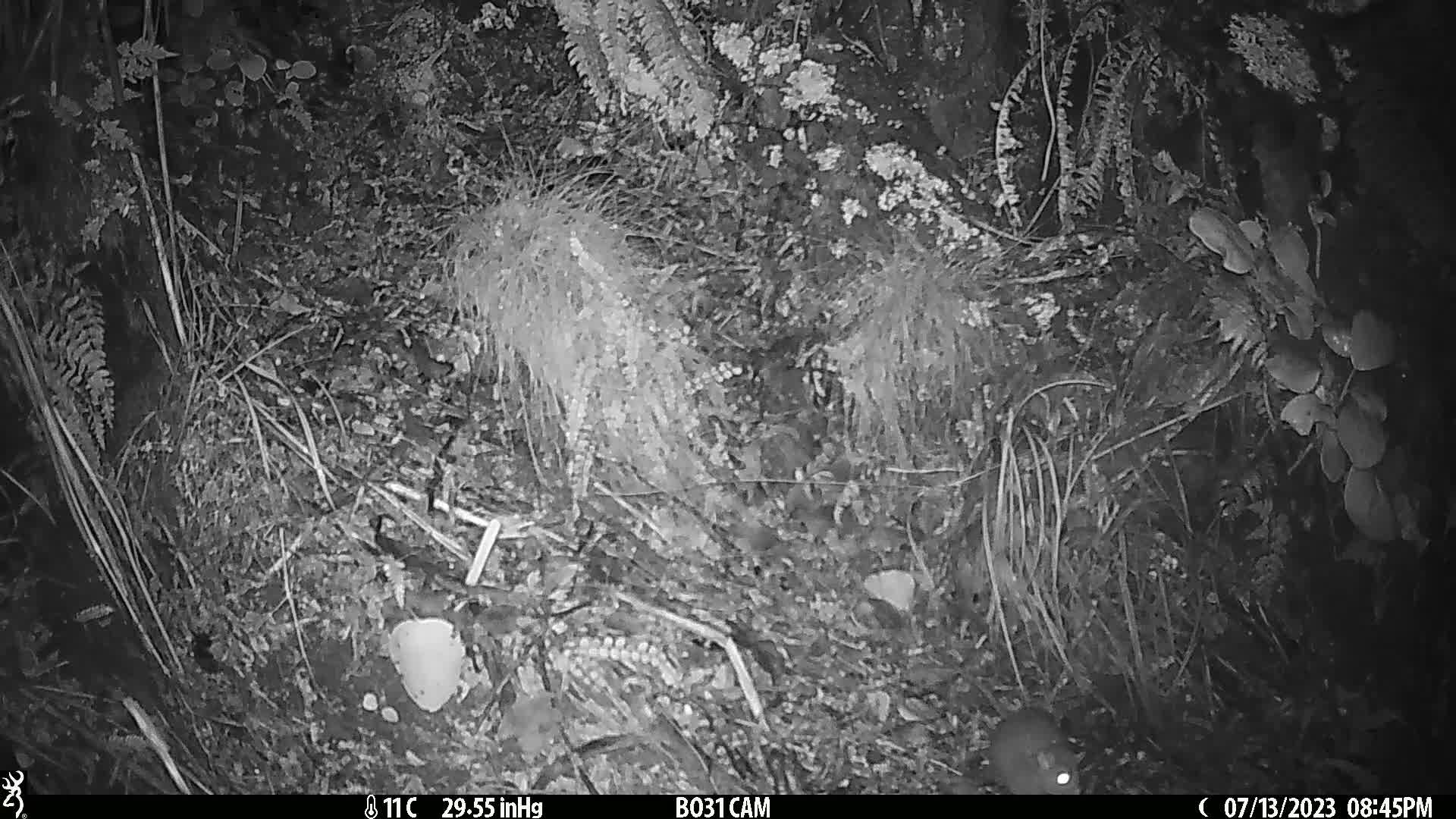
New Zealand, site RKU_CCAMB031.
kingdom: Animalia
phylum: Chordata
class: Mammalia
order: Rodentia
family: Muridae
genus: Rattus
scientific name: Rattus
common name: rat